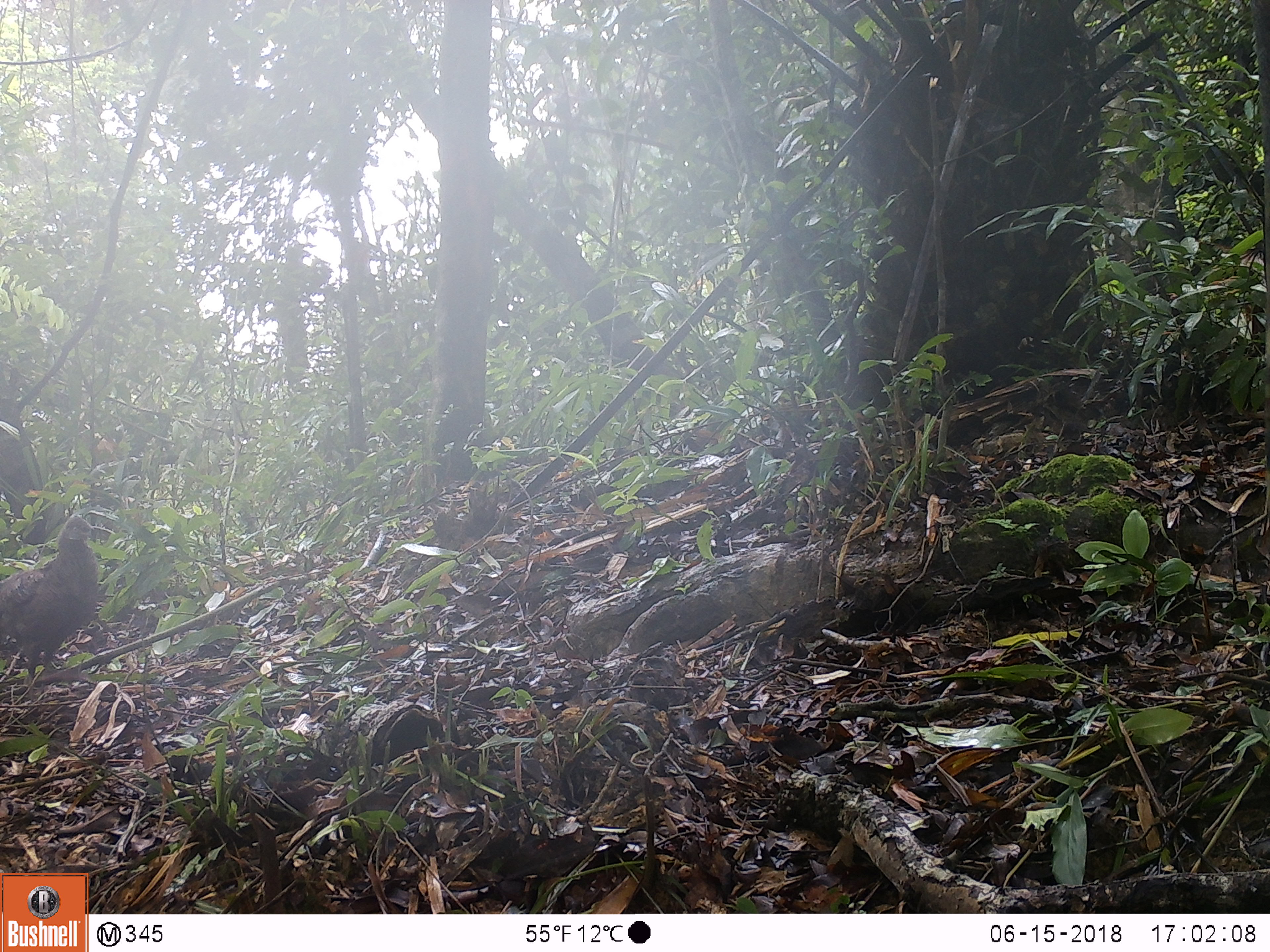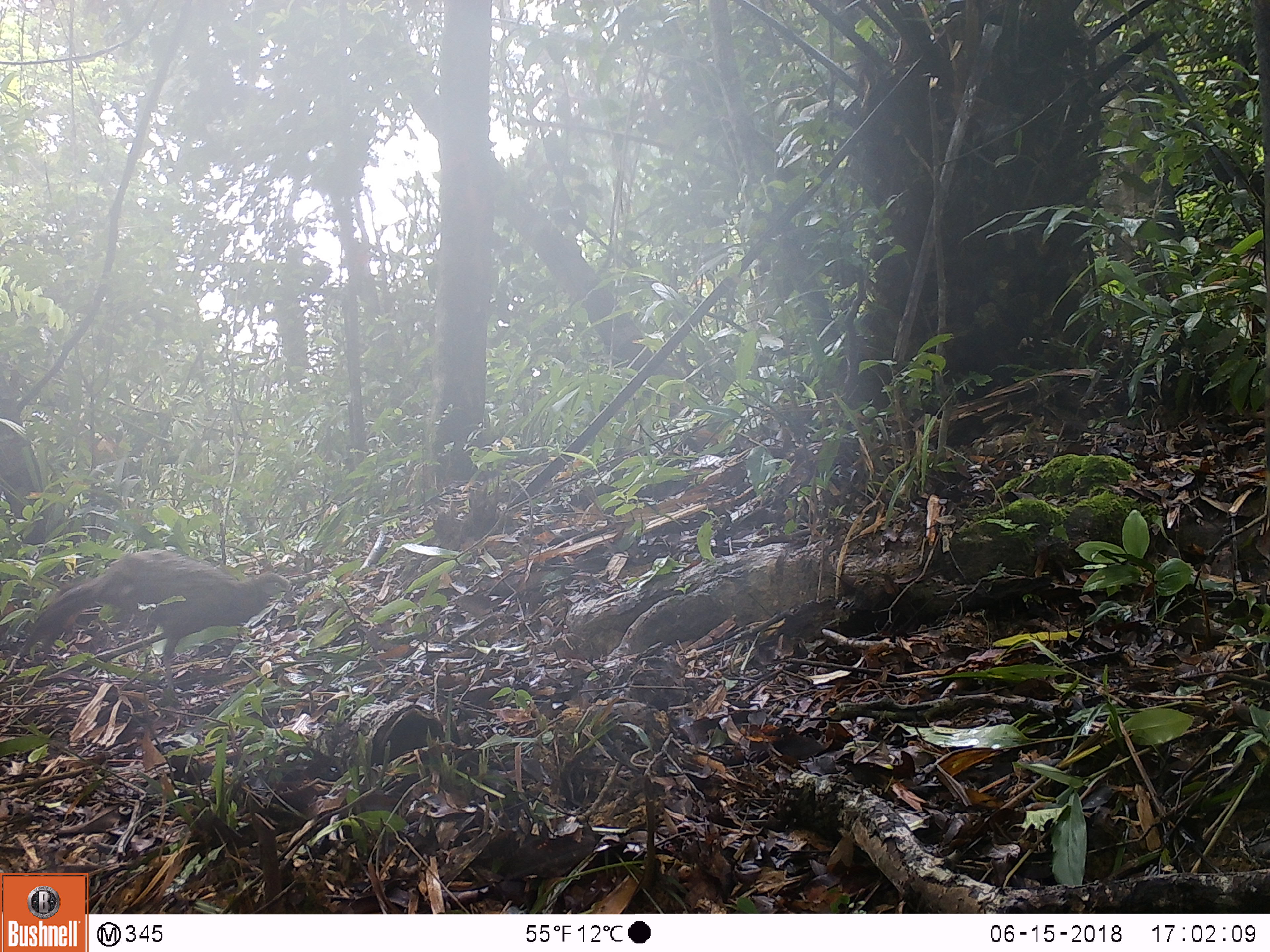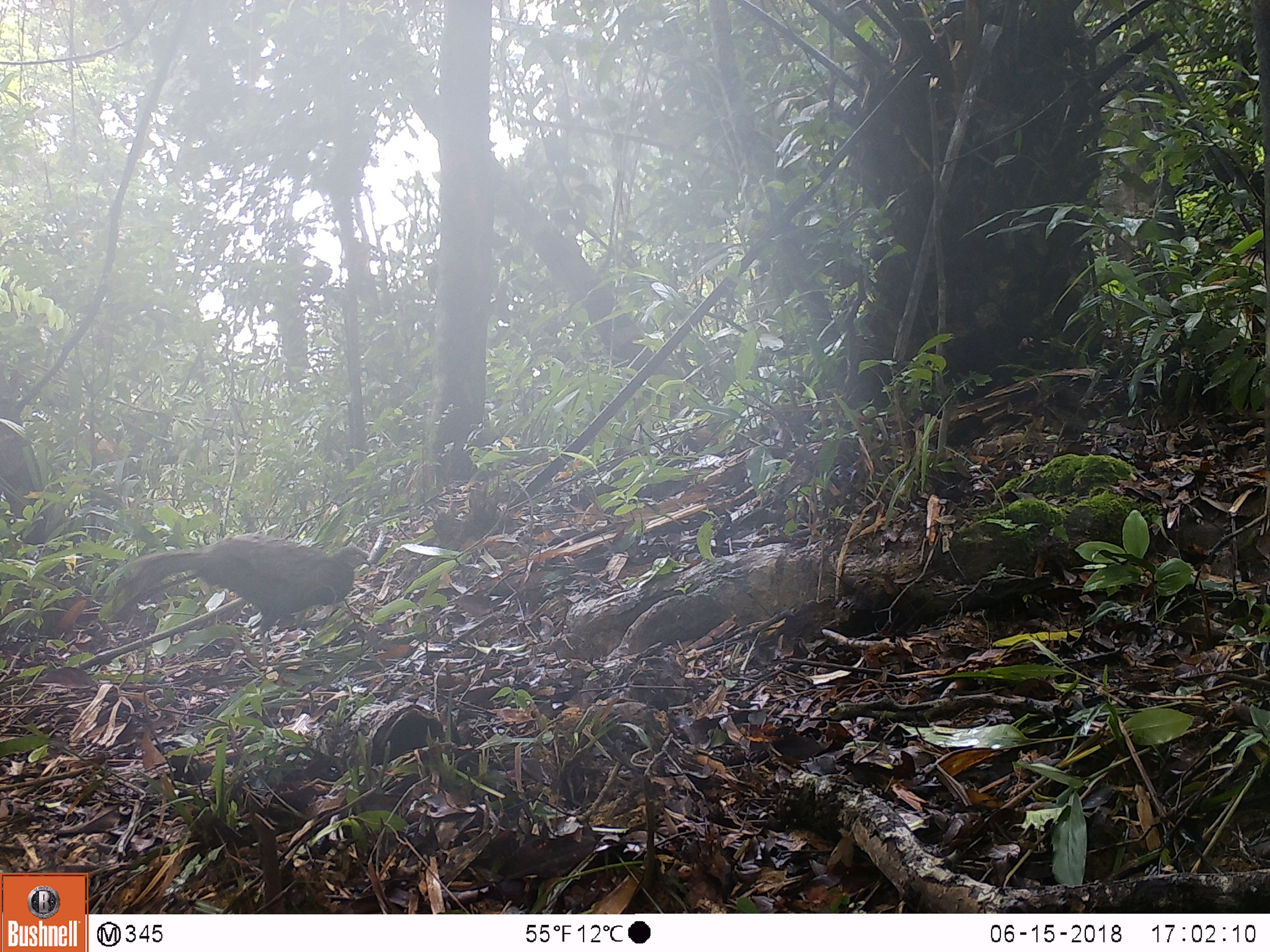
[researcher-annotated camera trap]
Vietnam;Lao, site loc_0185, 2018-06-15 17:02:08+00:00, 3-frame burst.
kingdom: Animalia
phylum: Chordata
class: Aves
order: Galliformes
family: Phasianidae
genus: Polyplectron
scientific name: Polyplectron bicalcaratum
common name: gray peacock-pheasant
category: grey peacock pheasant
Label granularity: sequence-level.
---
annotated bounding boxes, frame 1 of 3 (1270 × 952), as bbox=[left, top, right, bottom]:
grey peacock pheasant: bbox=[0, 516, 98, 701]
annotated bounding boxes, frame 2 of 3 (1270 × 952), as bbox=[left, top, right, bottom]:
grey peacock pheasant: bbox=[24, 548, 295, 699]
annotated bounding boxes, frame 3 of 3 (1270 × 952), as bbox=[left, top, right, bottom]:
grey peacock pheasant: bbox=[111, 532, 371, 666]